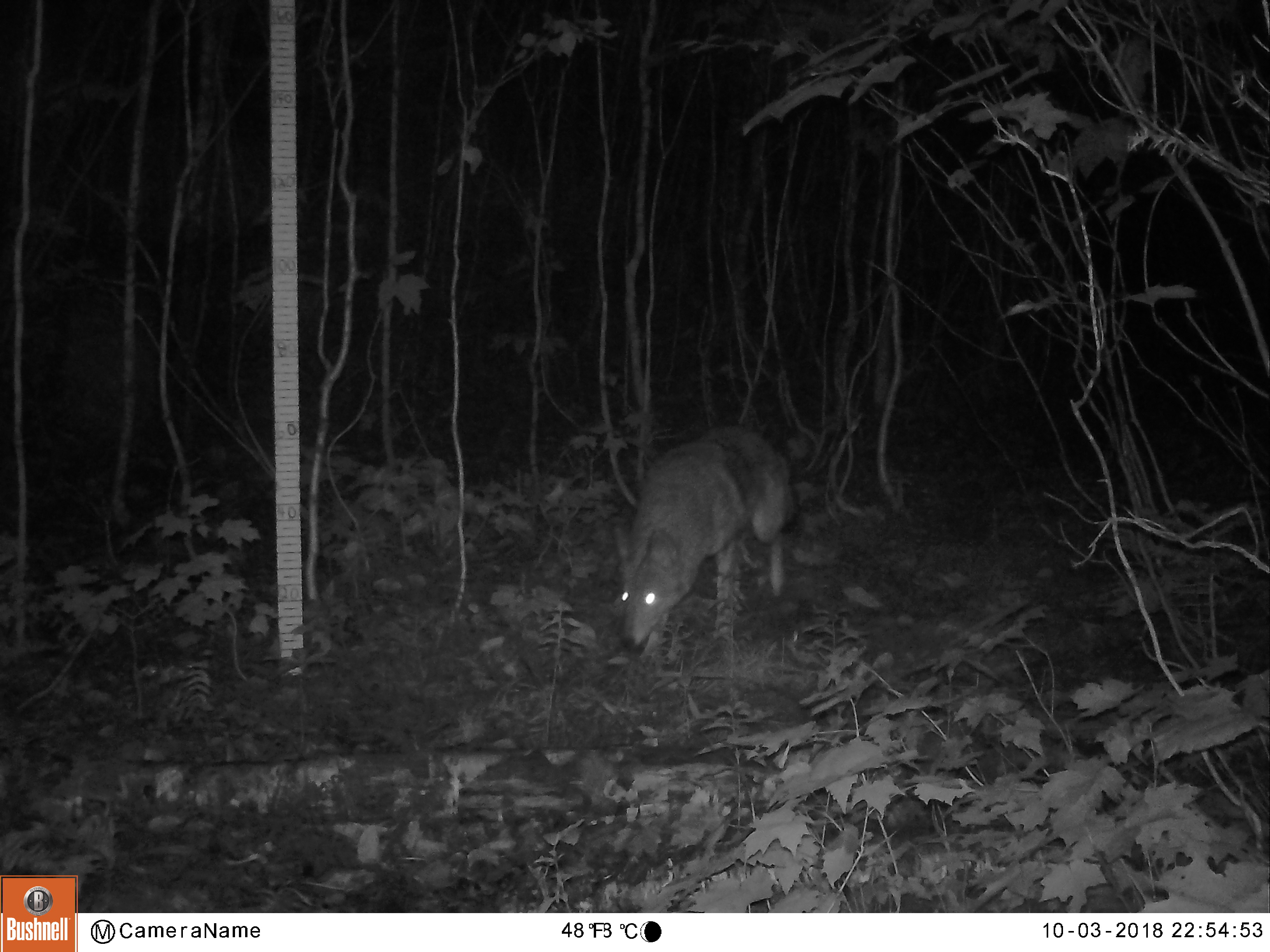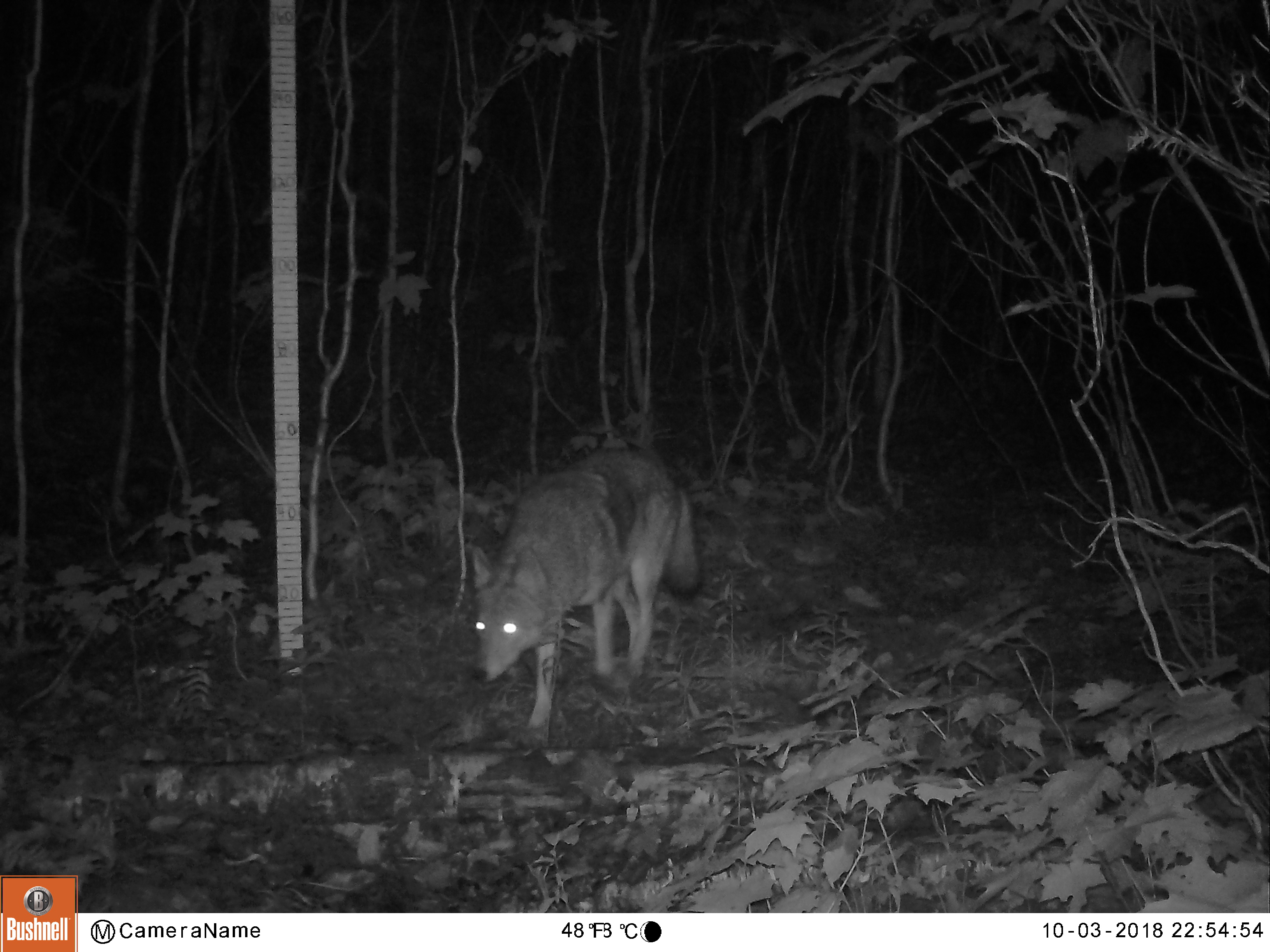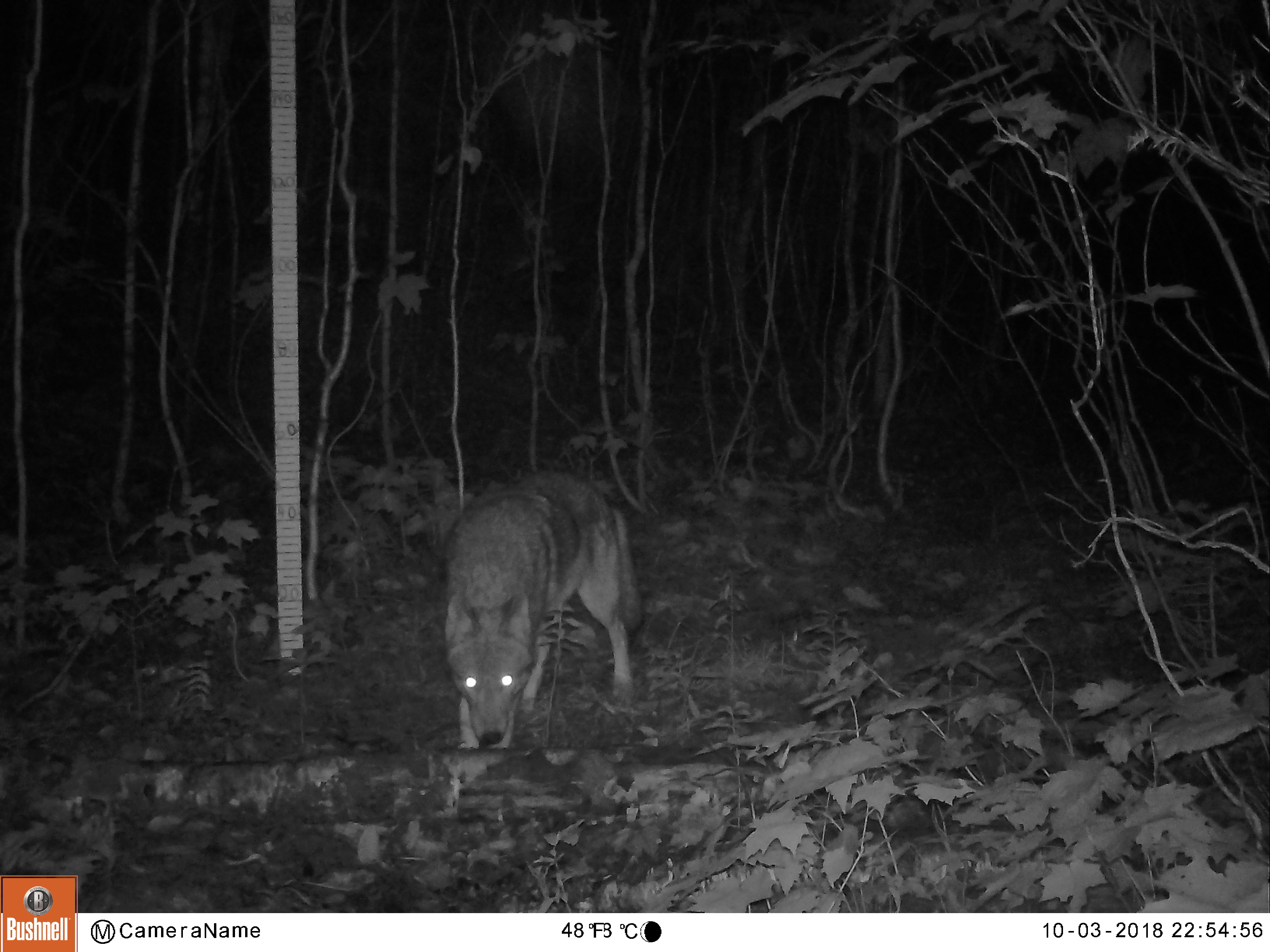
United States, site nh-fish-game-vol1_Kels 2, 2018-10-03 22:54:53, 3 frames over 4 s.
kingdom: Animalia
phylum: Chordata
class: Mammalia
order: Carnivora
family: Canidae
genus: Canis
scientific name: Canis latrans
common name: coyote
Coyote (Canis latrans).